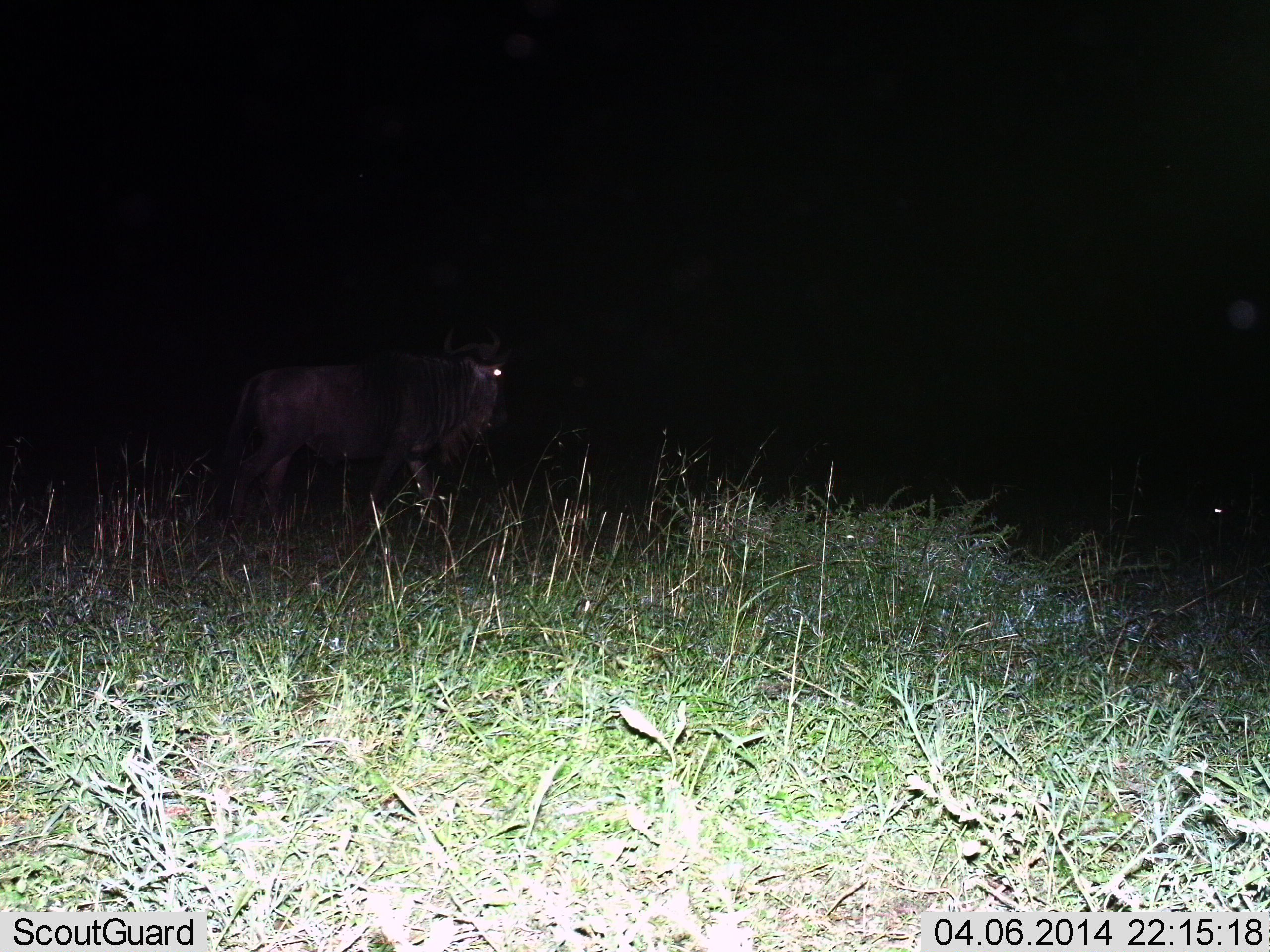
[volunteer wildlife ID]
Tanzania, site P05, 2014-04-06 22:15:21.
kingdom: Animalia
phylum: Chordata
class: Mammalia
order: Artiodactyla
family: Bovidae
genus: Connochaetes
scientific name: Connochaetes taurinus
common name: blue wildebeest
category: wildebeest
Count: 1.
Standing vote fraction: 70%.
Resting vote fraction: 0%.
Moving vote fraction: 30%.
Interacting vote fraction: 0%.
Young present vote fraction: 0%.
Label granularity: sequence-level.